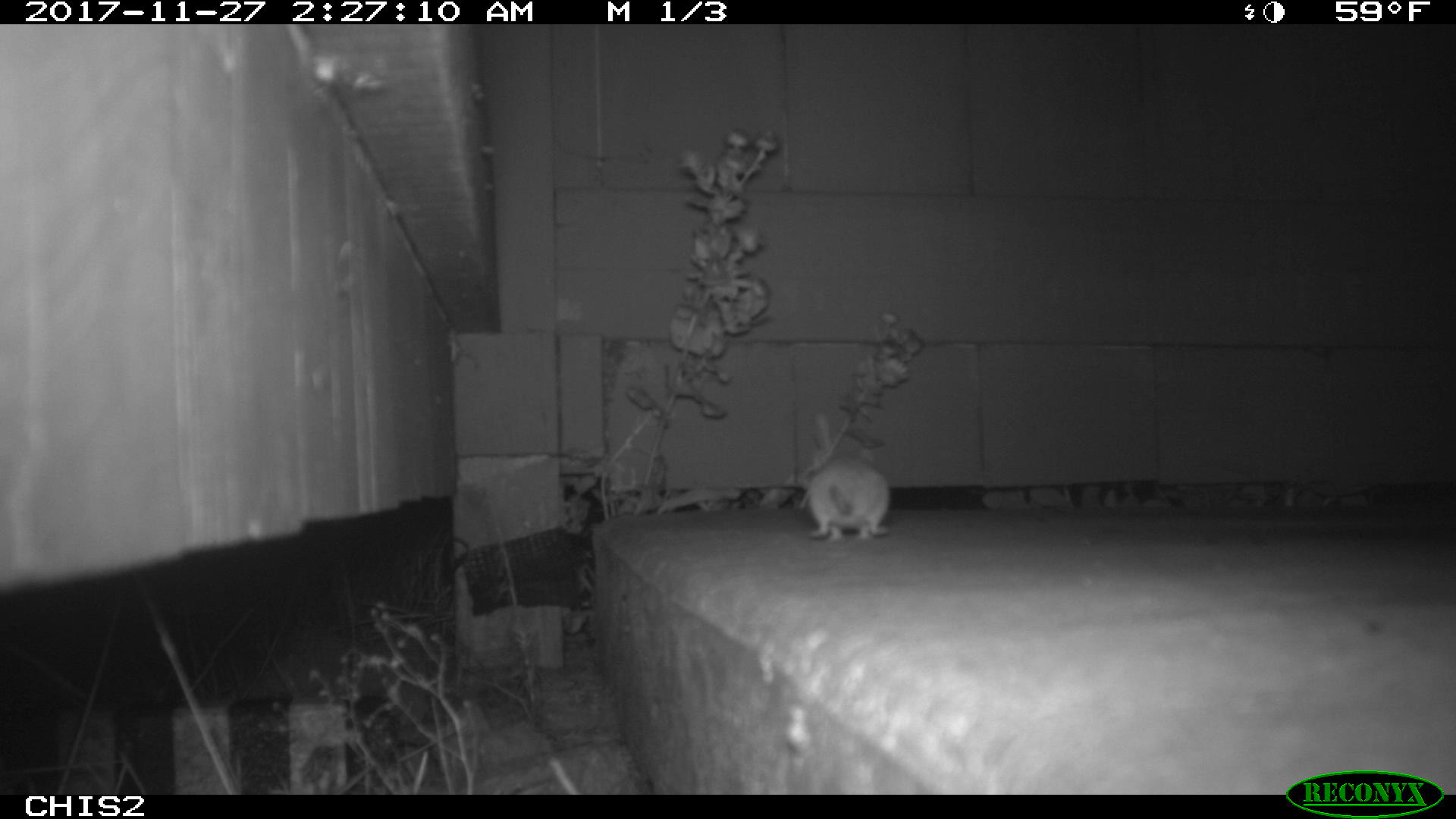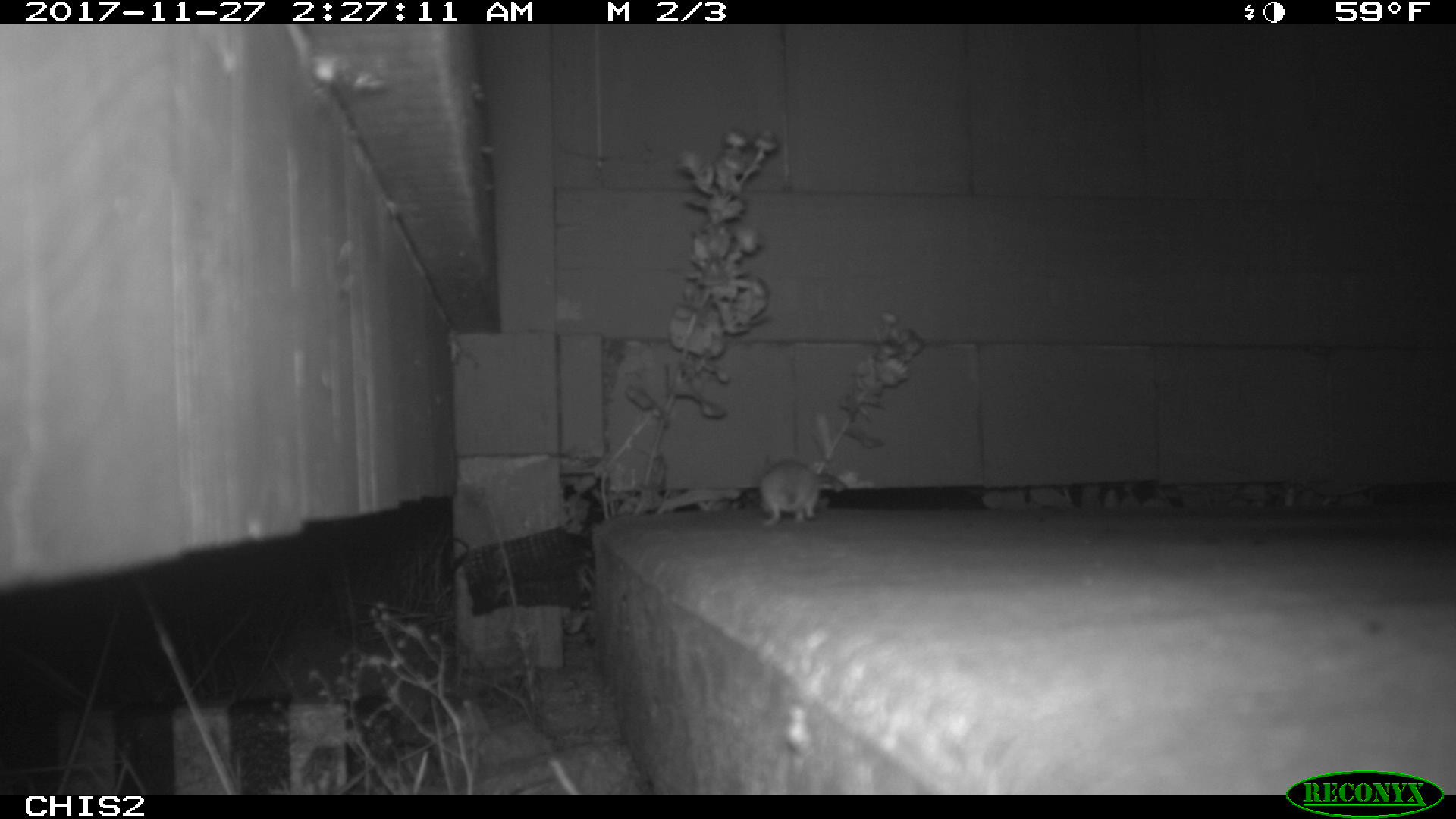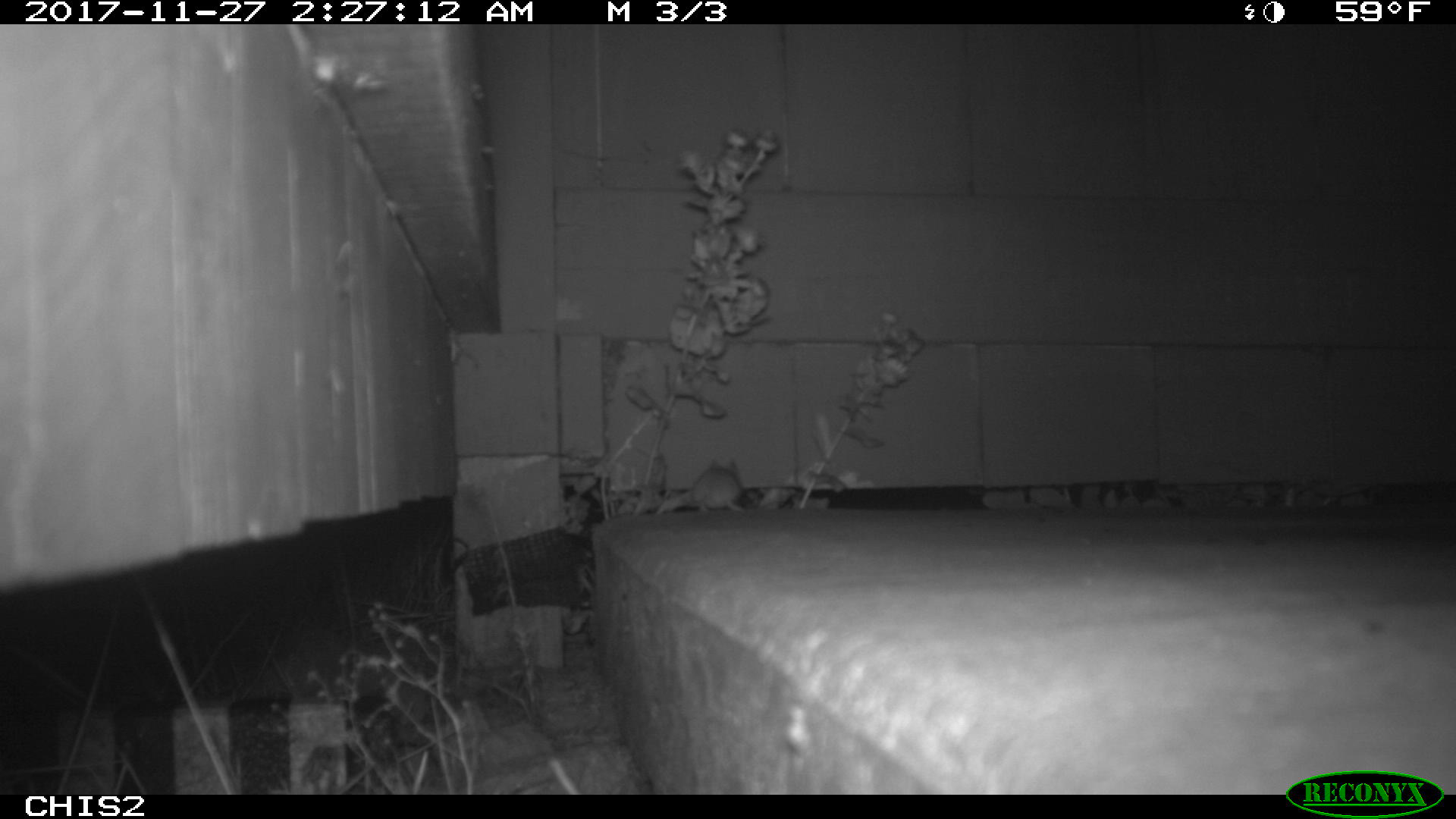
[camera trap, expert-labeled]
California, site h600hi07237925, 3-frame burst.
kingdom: Animalia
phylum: Chordata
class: Mammalia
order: Rodentia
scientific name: Rodentia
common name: rodent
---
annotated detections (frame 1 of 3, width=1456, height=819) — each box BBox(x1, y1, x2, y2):
rodent: BBox(809, 448, 890, 540)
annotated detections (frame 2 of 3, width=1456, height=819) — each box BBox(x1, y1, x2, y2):
rodent: BBox(759, 460, 819, 524)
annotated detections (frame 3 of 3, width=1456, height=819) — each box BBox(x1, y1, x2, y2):
rodent: BBox(682, 458, 744, 514)